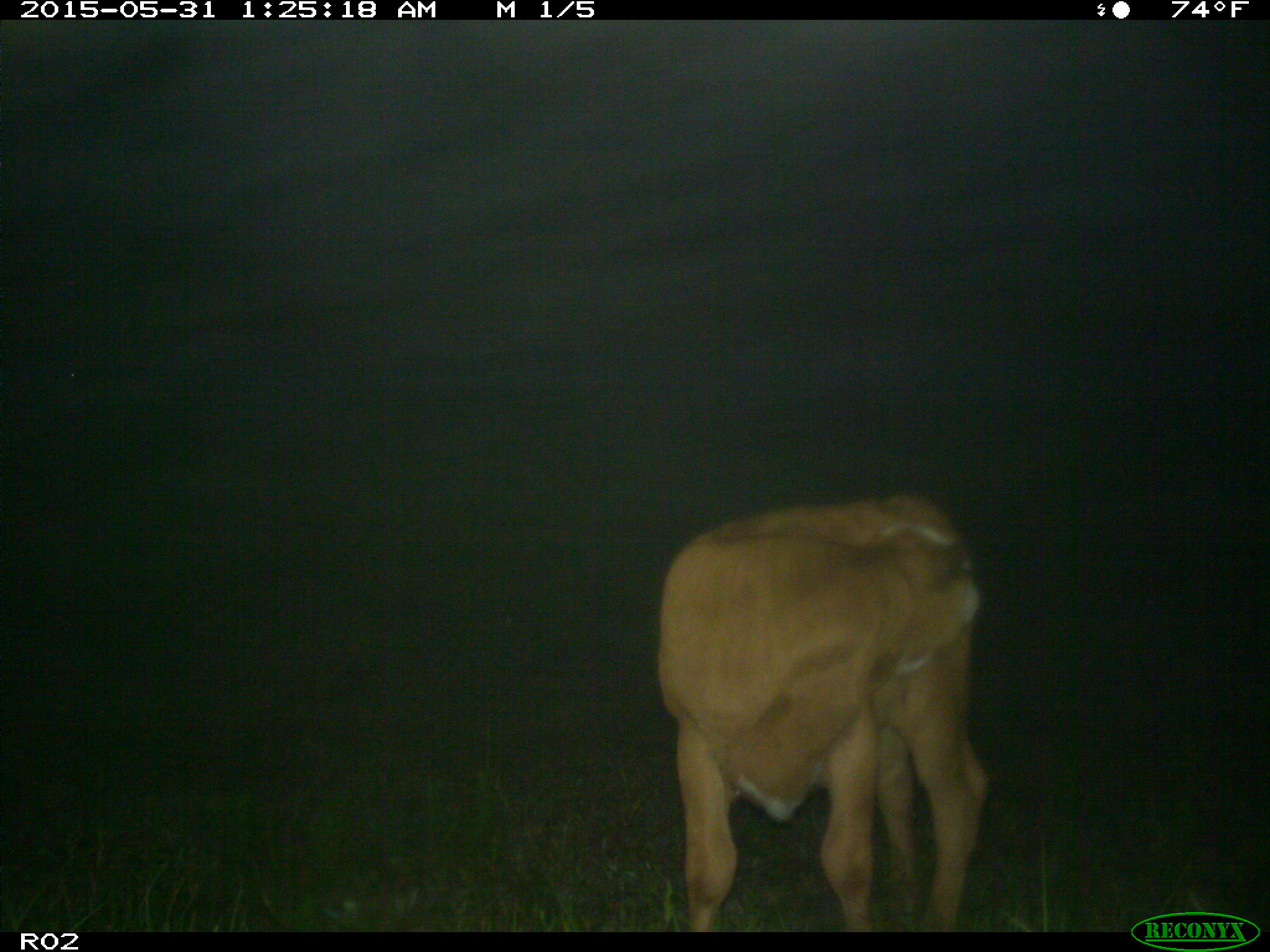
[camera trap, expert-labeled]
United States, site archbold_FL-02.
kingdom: Animalia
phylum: Chordata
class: Mammalia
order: Artiodactyla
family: Bovidae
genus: Bos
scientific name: Bos taurus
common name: domestic cow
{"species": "Bos taurus (domestic cow)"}